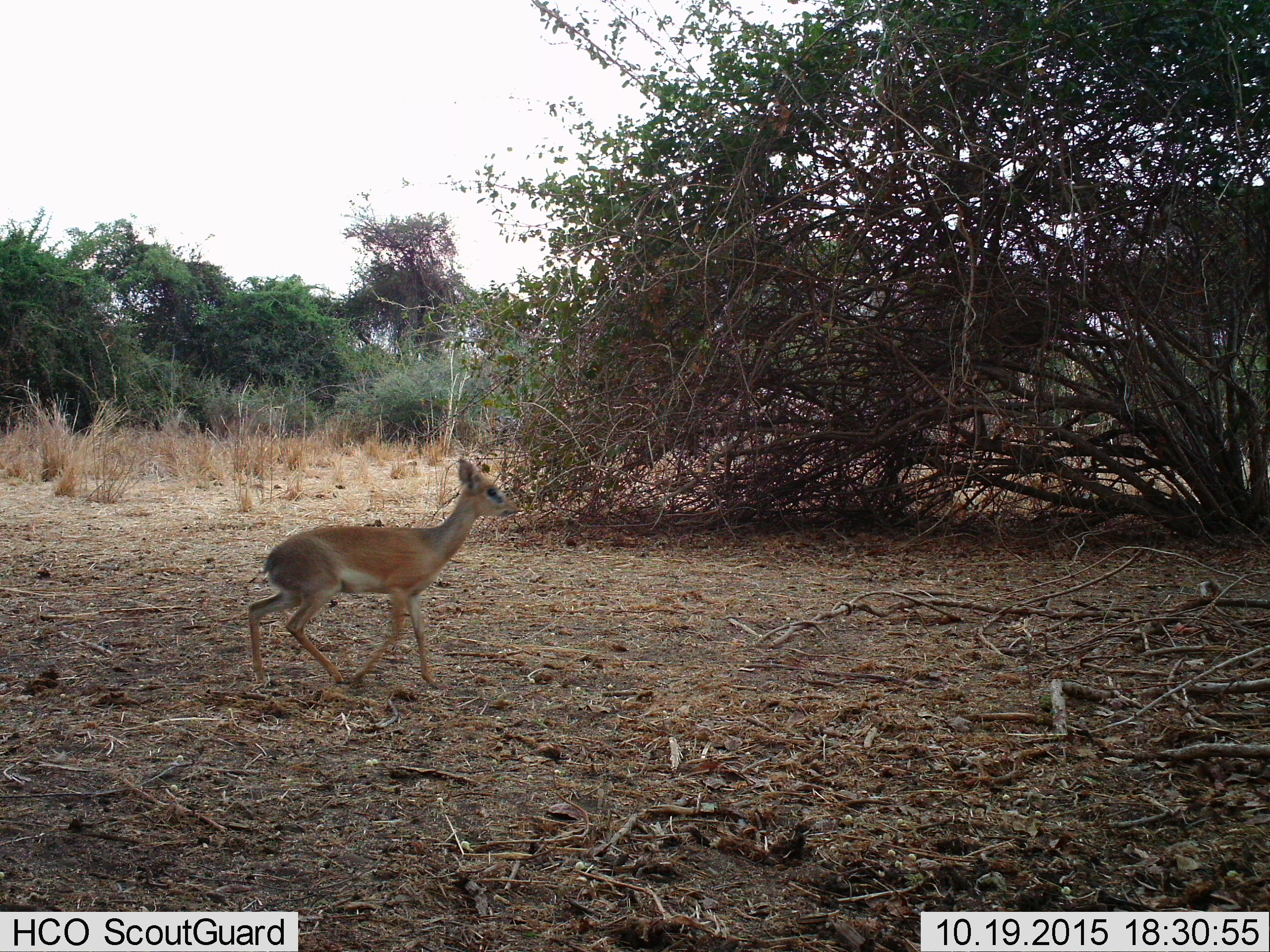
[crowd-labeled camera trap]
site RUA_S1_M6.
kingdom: Animalia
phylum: Chordata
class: Mammalia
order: Artiodactyla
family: Bovidae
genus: Madoqua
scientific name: Madoqua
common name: dik-dik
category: dikdik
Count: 1.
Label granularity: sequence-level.